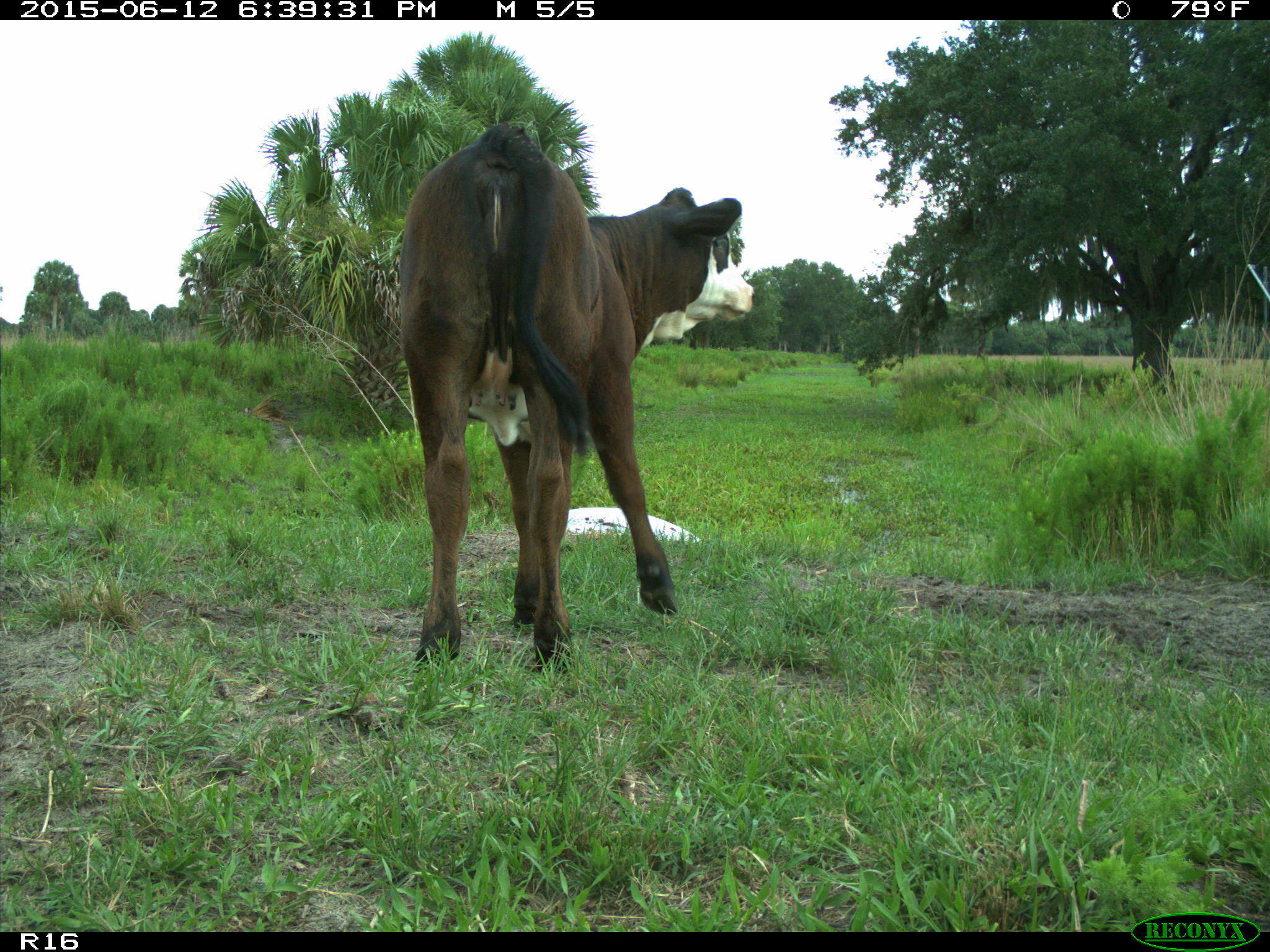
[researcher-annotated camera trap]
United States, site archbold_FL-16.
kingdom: Animalia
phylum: Chordata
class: Mammalia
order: Artiodactyla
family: Bovidae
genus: Bos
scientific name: Bos taurus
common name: domestic cow